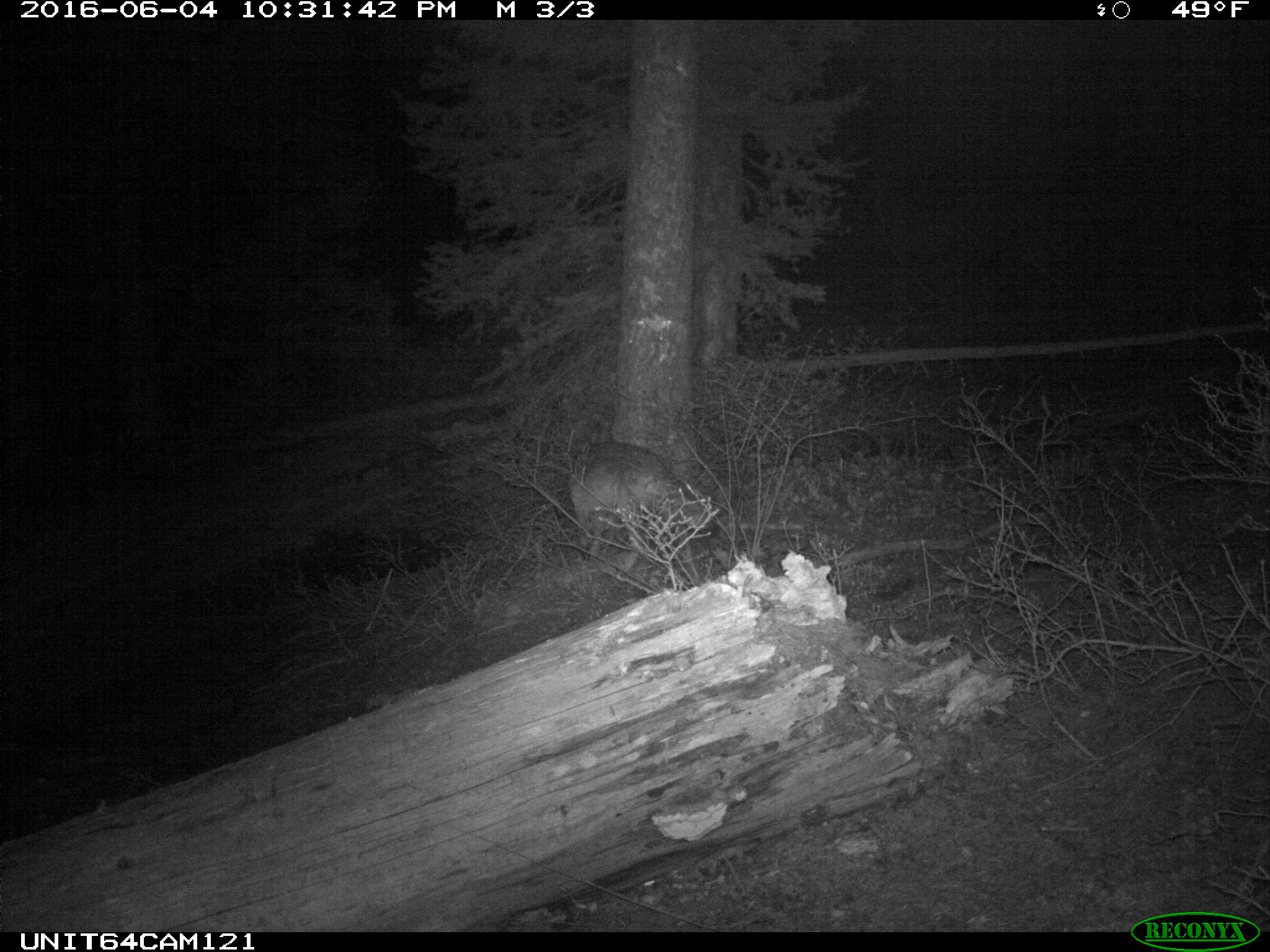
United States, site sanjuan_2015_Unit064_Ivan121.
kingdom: Animalia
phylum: Chordata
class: Mammalia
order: Carnivora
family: Canidae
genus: Canis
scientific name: Canis latrans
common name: coyote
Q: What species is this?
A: Canis latrans (coyote).